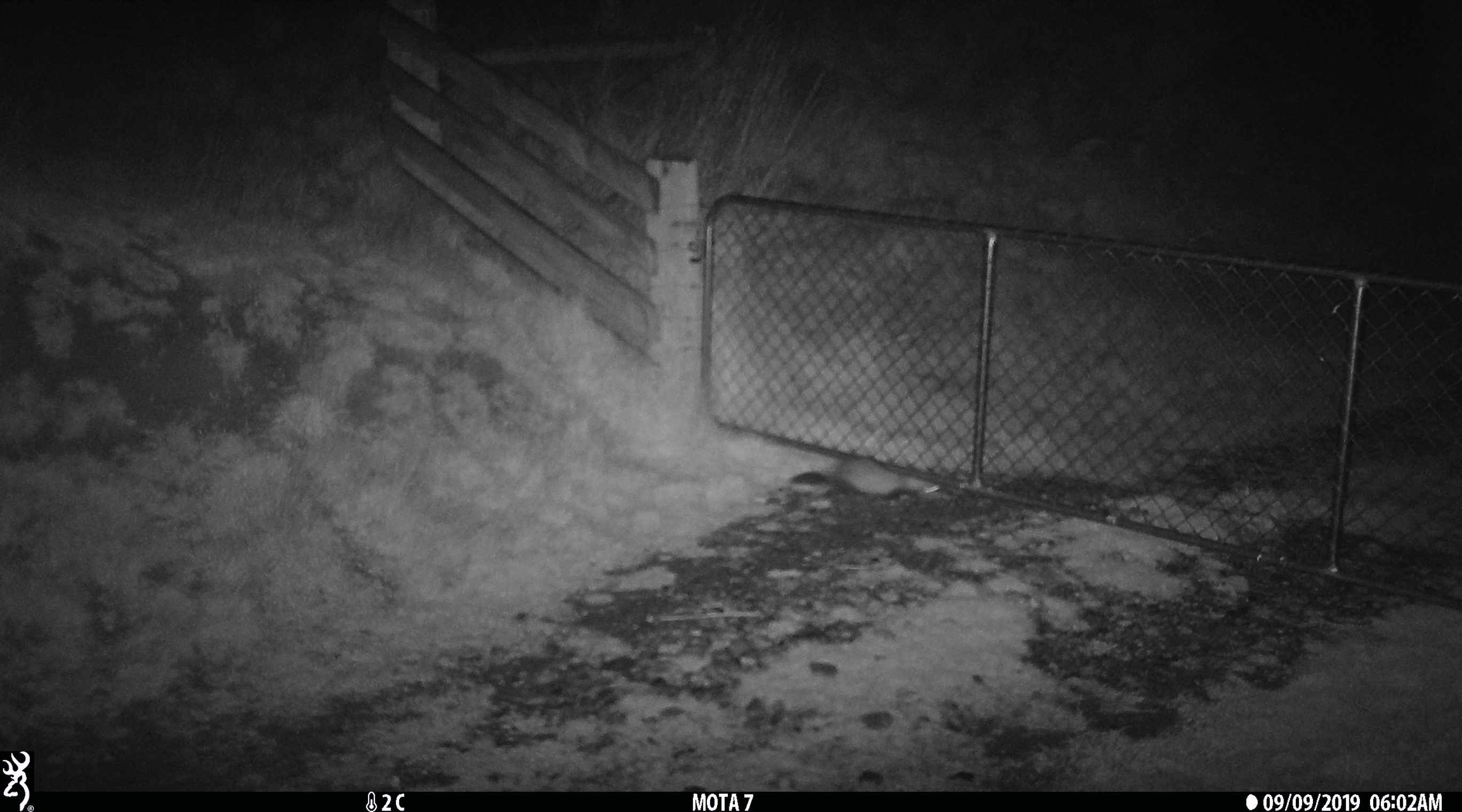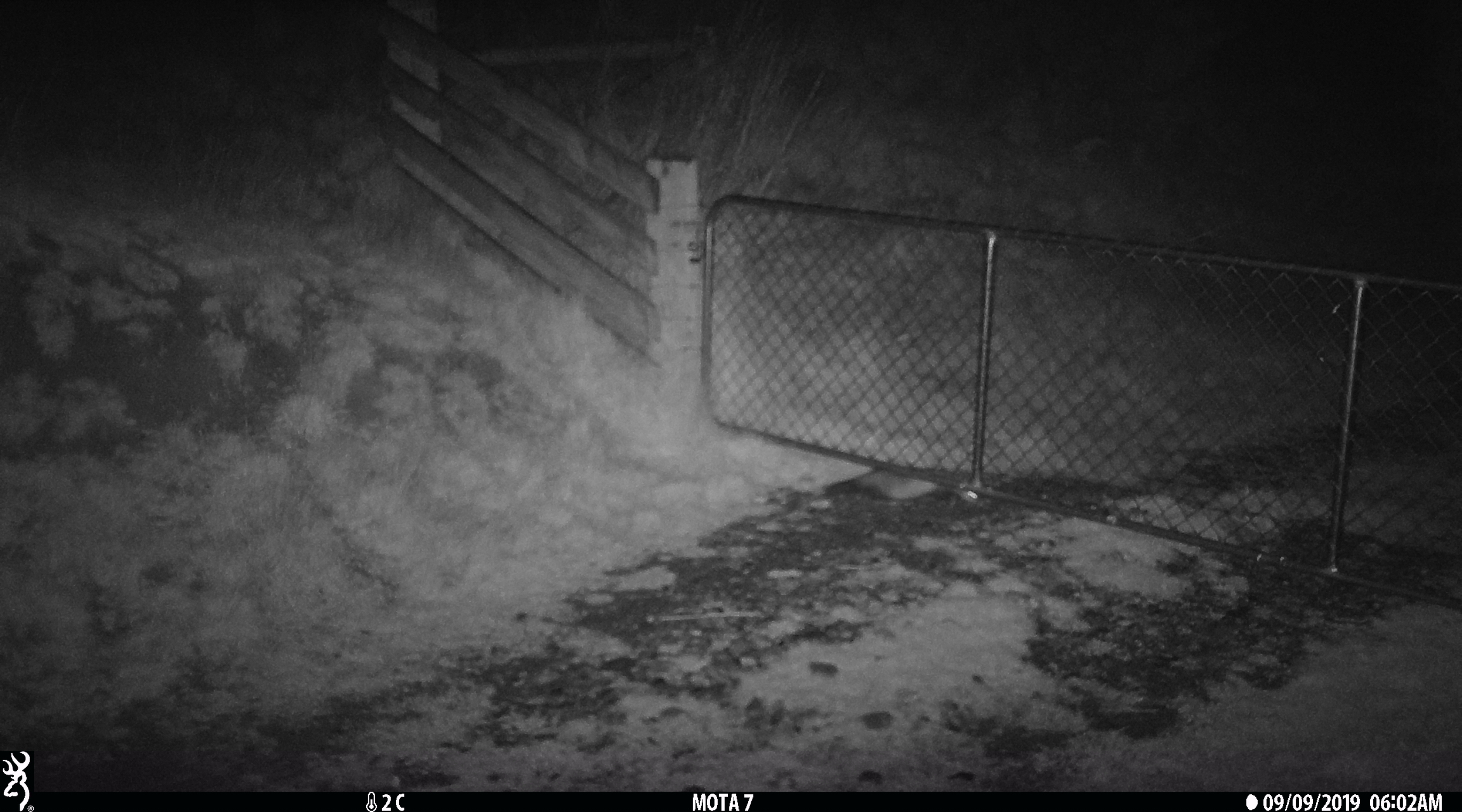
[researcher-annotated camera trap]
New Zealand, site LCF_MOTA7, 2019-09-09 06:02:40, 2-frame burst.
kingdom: Animalia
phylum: Chordata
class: Mammalia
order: Carnivora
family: Mustelidae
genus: Mustela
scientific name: Mustela furo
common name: ferret